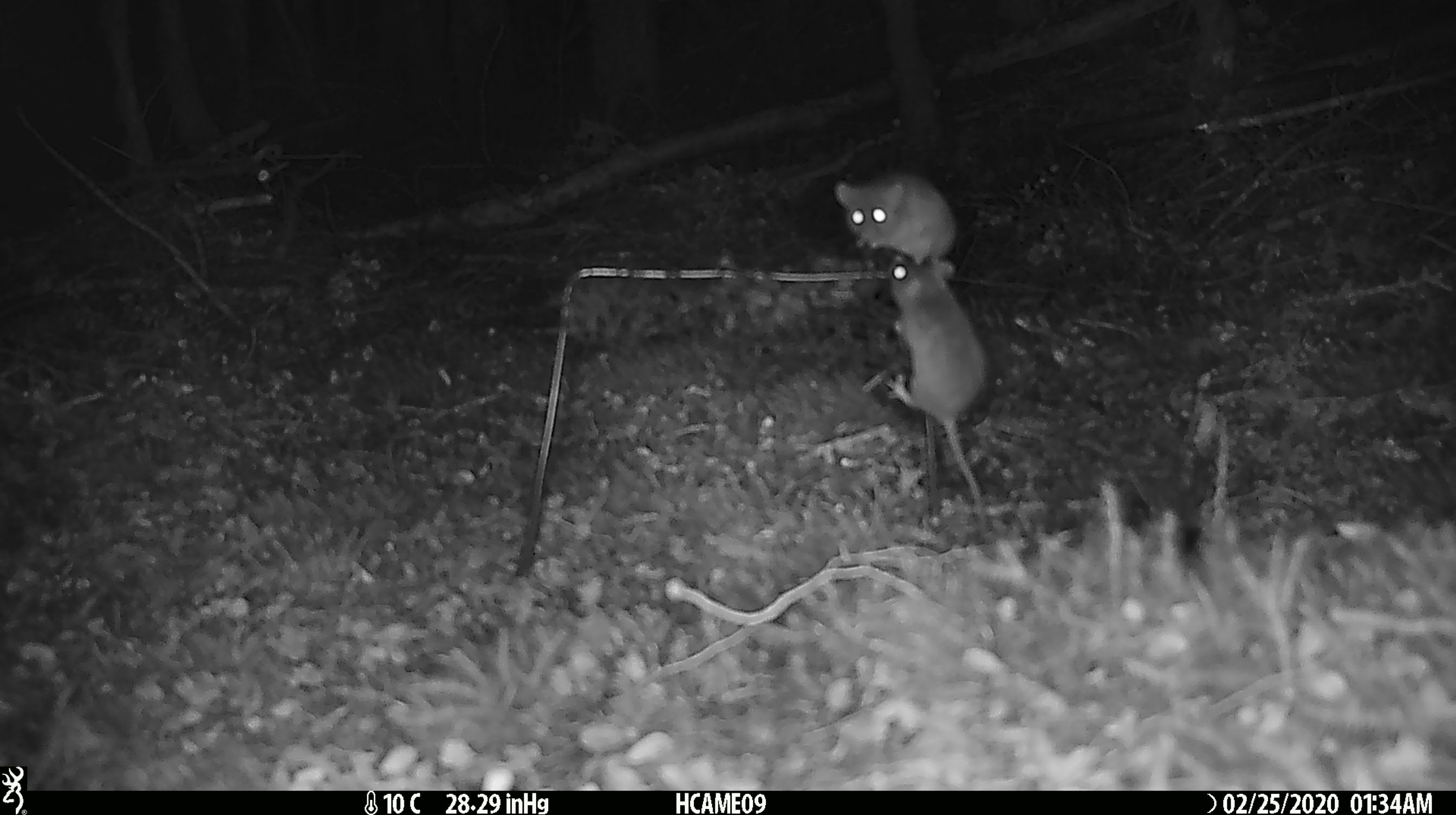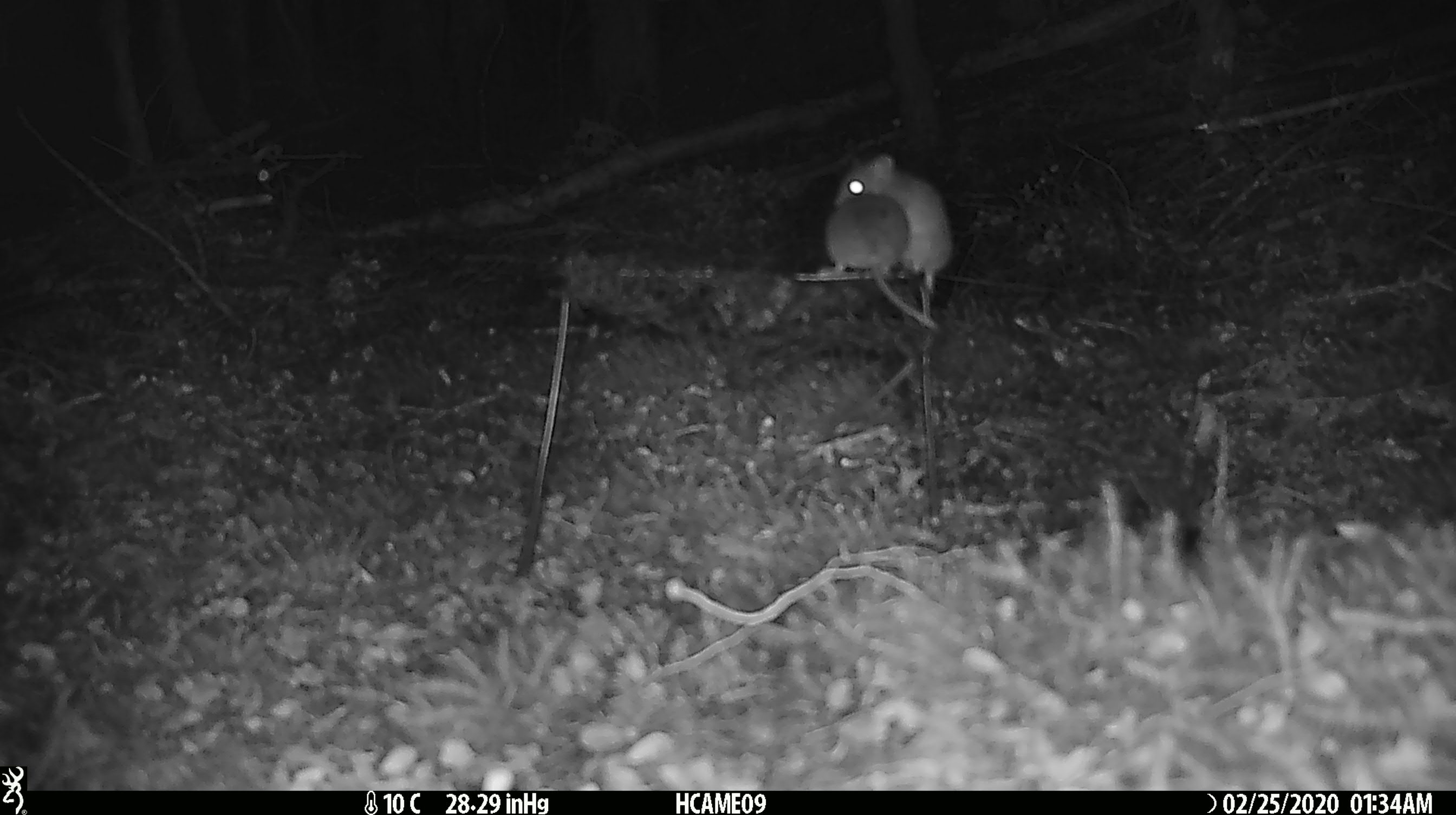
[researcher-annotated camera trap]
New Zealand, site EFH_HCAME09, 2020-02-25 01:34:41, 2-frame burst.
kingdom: Animalia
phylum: Chordata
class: Mammalia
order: Rodentia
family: Muridae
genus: Mus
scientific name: Mus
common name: mouse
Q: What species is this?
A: Mouse (Mus).